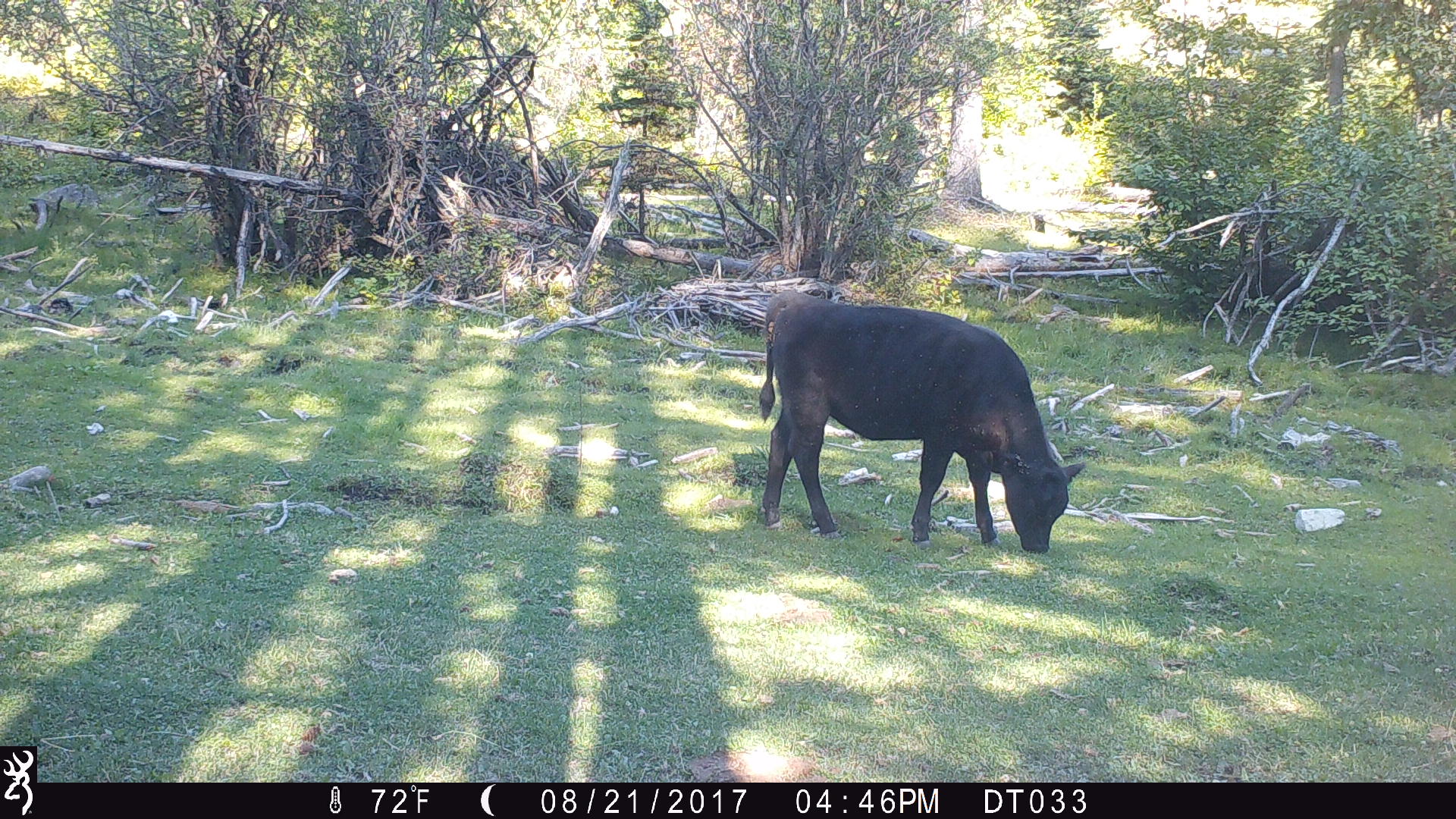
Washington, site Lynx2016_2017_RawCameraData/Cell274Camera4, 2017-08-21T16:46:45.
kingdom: Animalia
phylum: Chordata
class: Mammalia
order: Artiodactyla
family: Bovidae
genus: Bos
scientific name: Bos taurus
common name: domestic cattle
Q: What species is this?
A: Domestic cattle (Bos taurus).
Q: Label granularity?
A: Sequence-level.